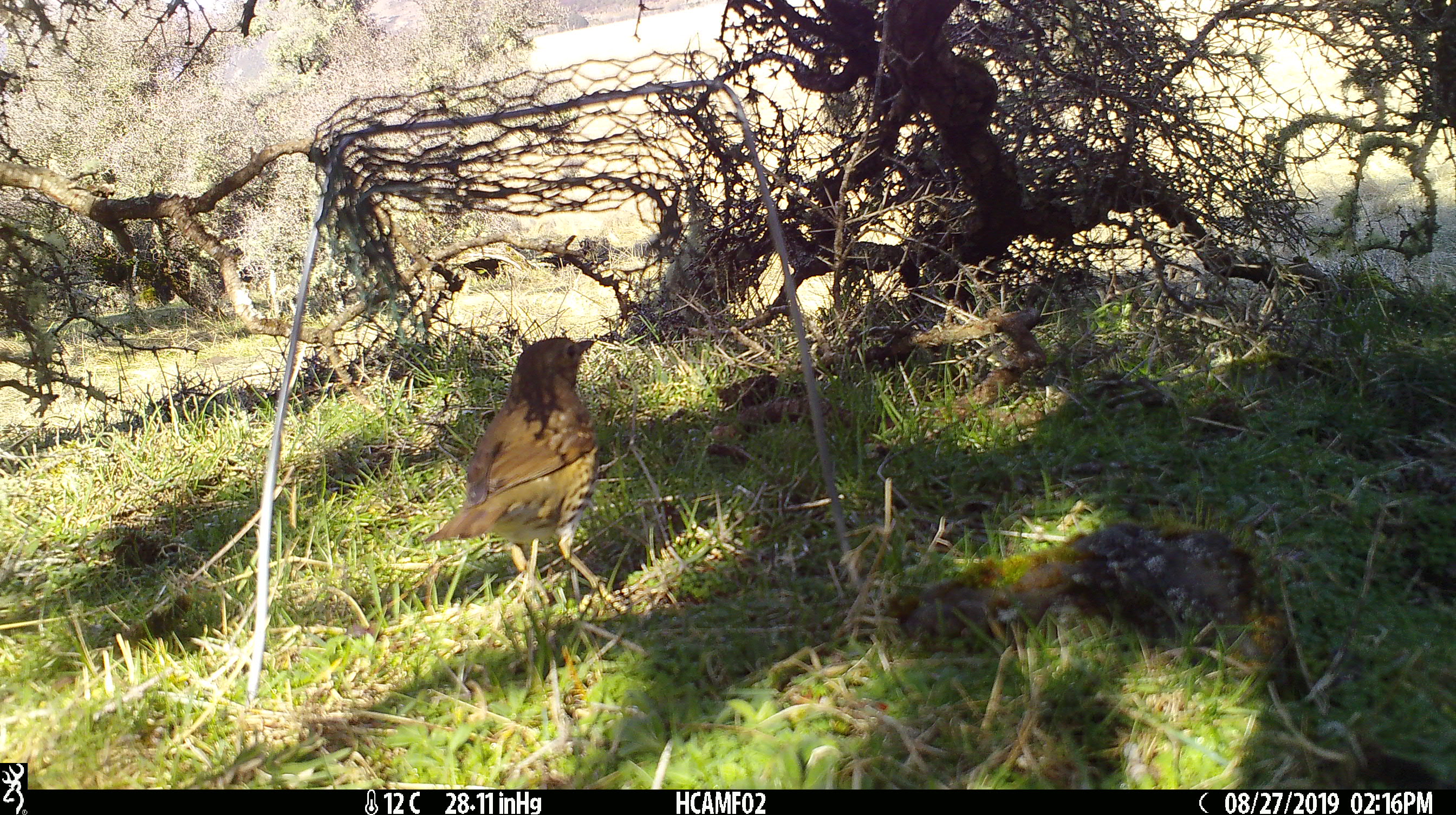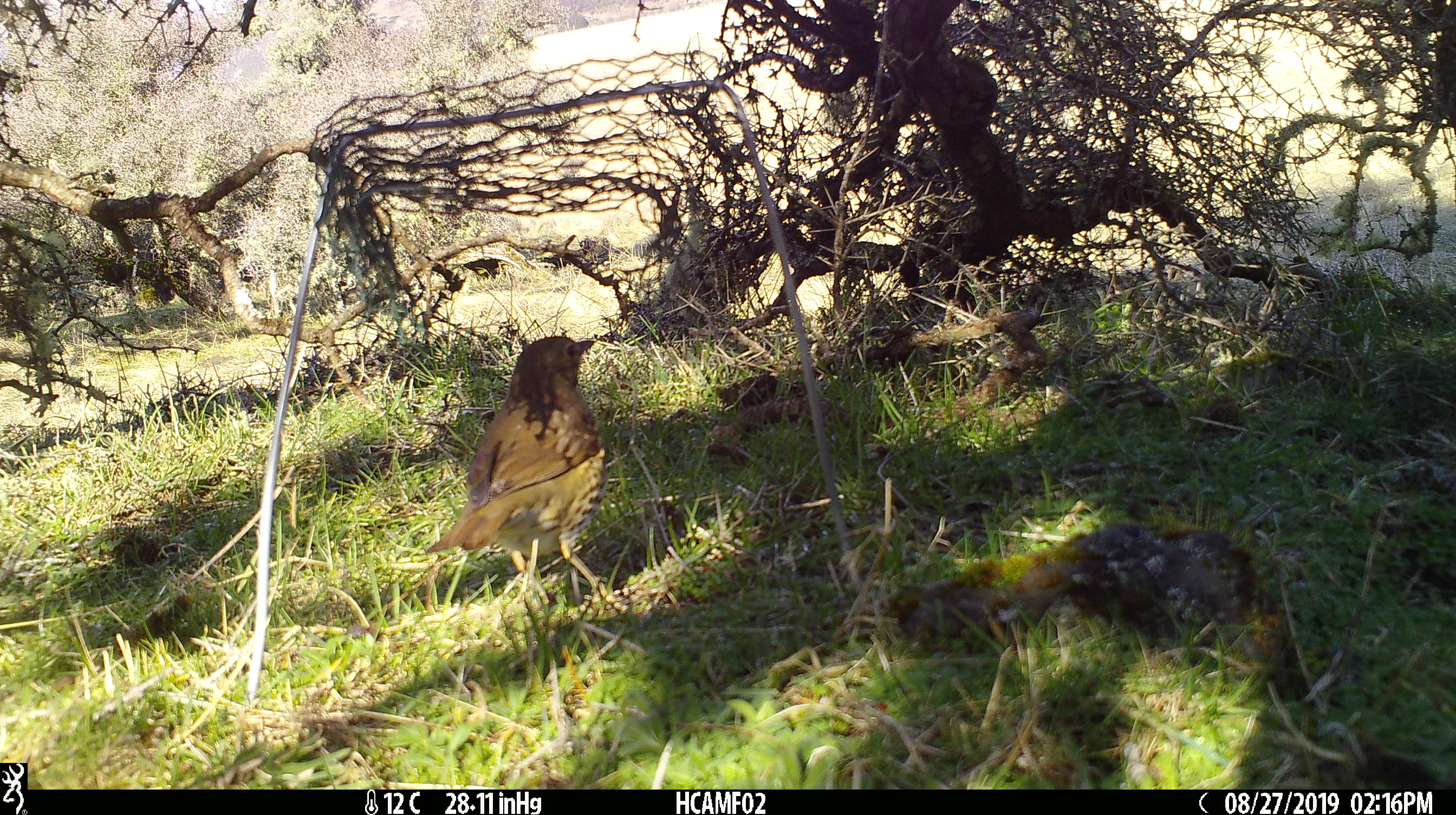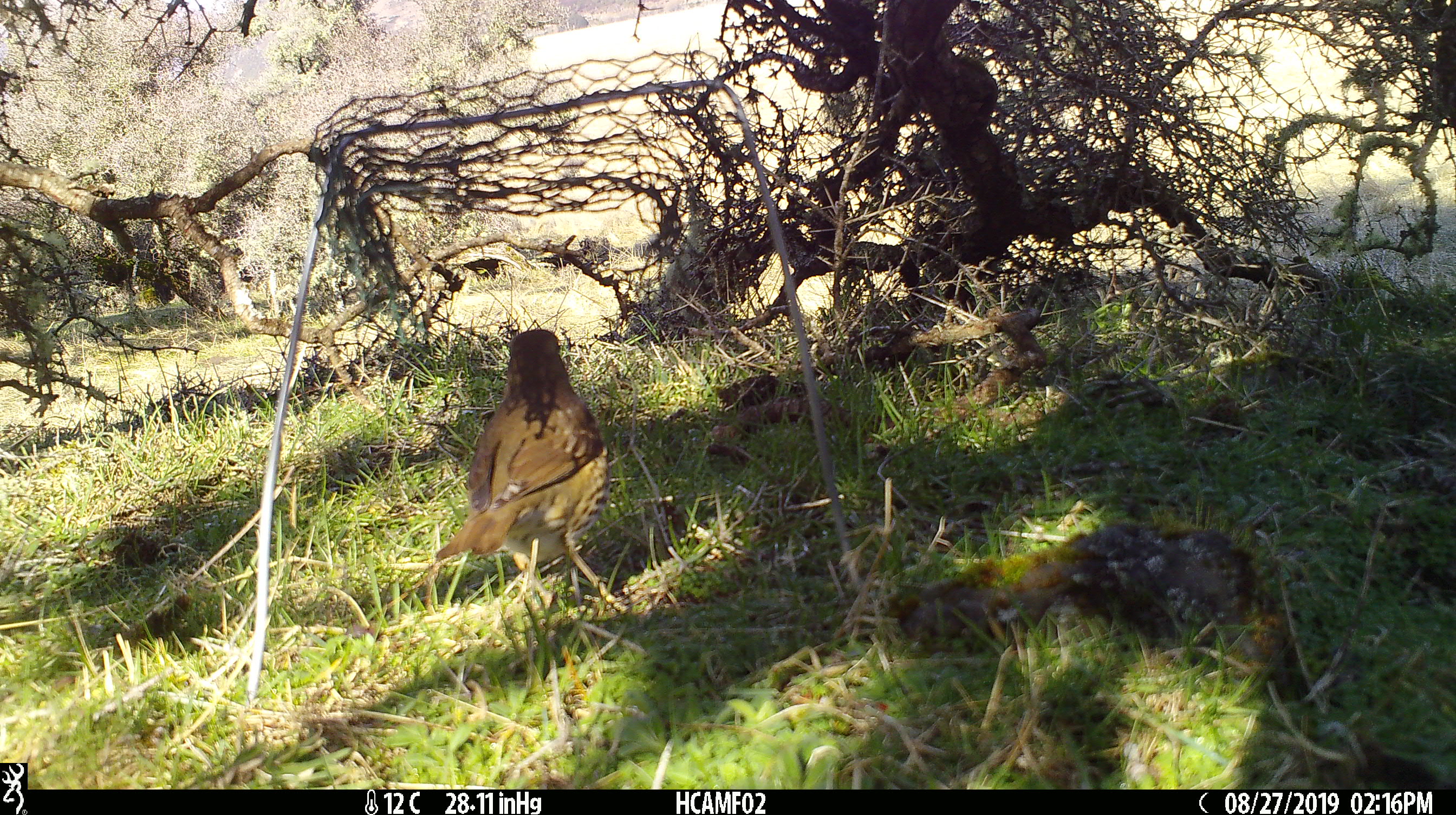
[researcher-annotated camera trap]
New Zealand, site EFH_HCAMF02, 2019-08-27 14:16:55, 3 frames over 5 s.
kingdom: Animalia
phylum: Chordata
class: Aves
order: Passeriformes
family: Turdidae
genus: Turdus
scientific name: Turdus philomelos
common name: song thrush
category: thrush